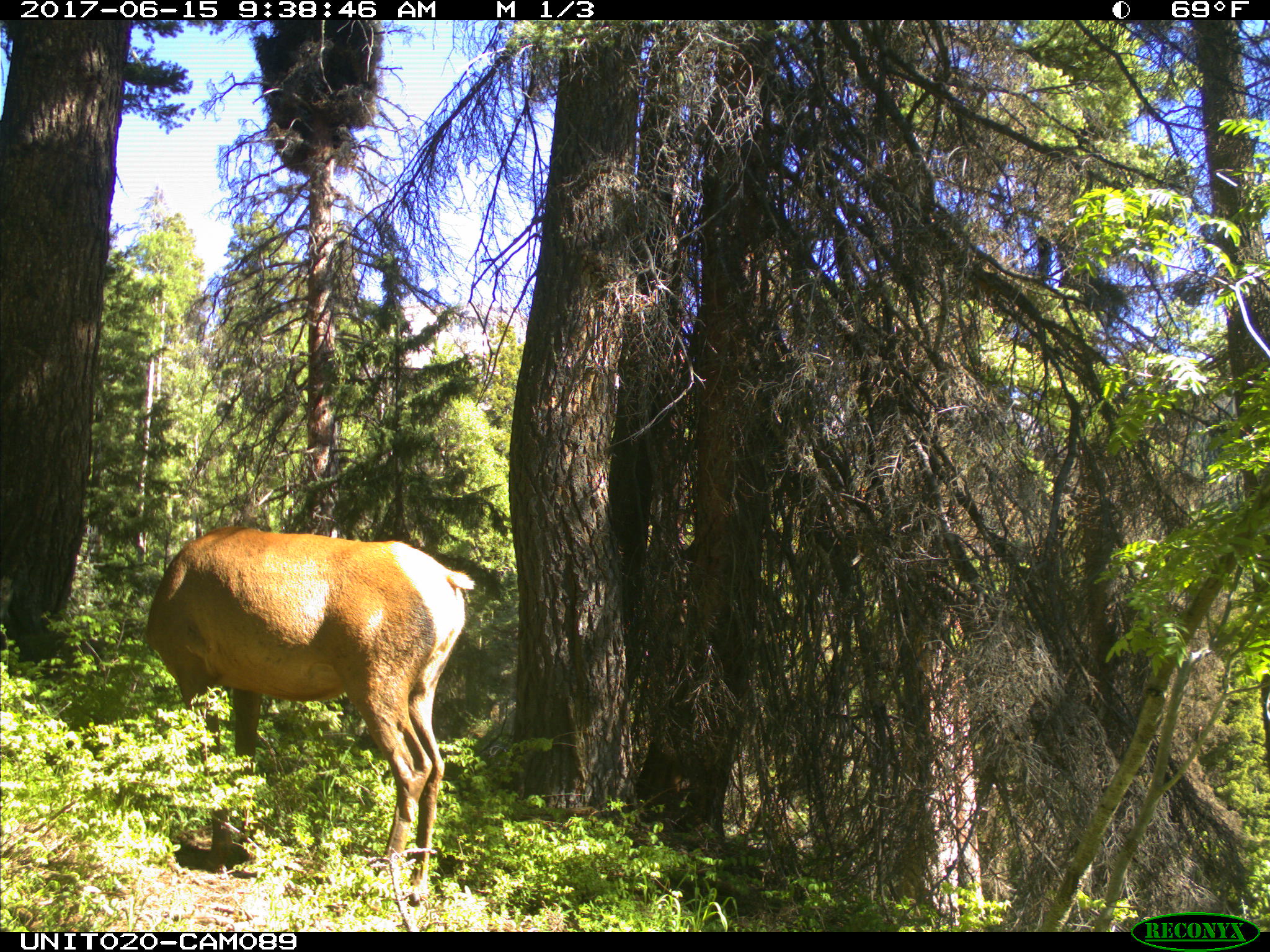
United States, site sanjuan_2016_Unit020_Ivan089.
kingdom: Animalia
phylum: Chordata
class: Mammalia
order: Artiodactyla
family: Cervidae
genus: Cervus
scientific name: Cervus elaphus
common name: red deer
Cervus elaphus (red deer).